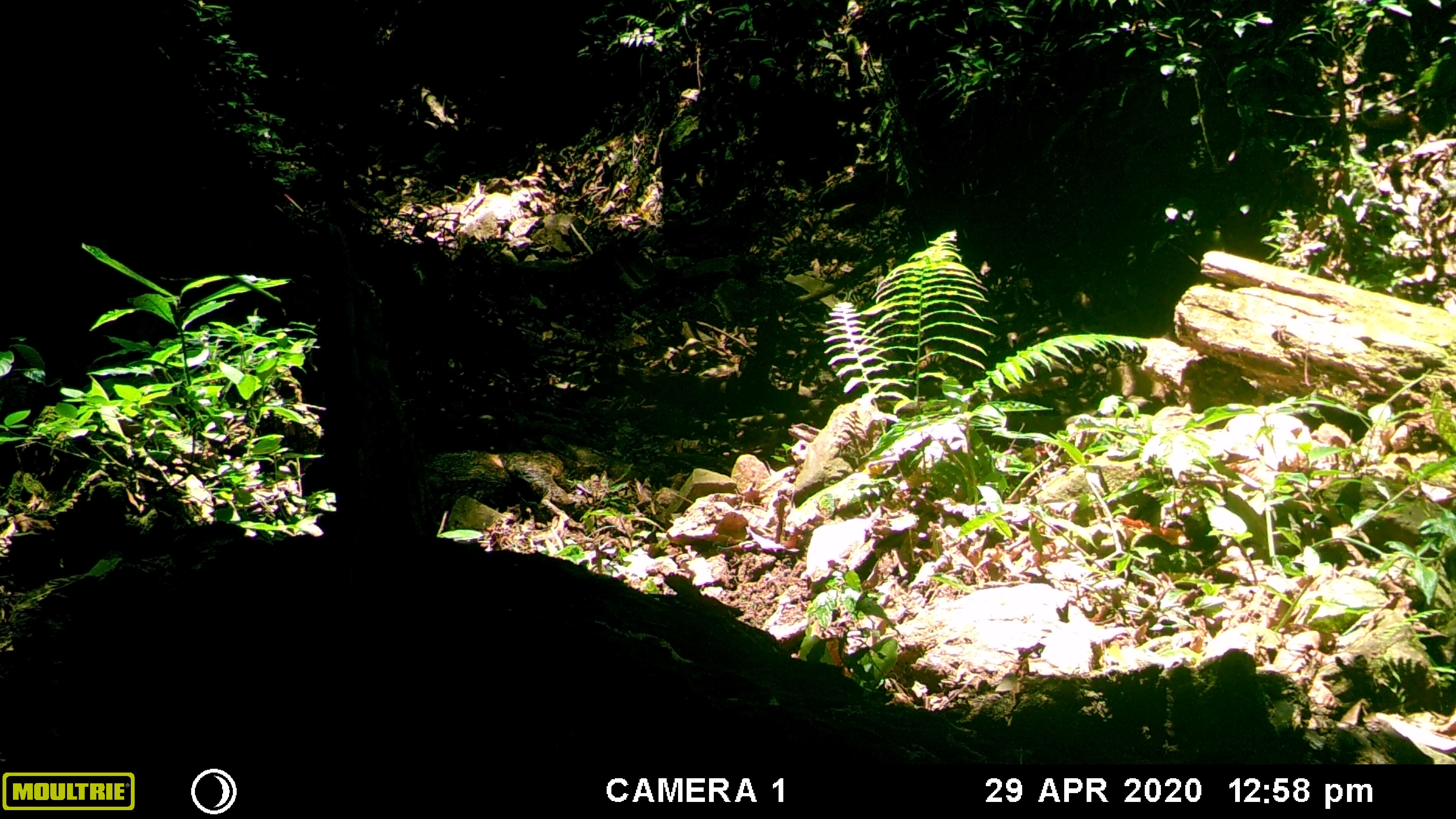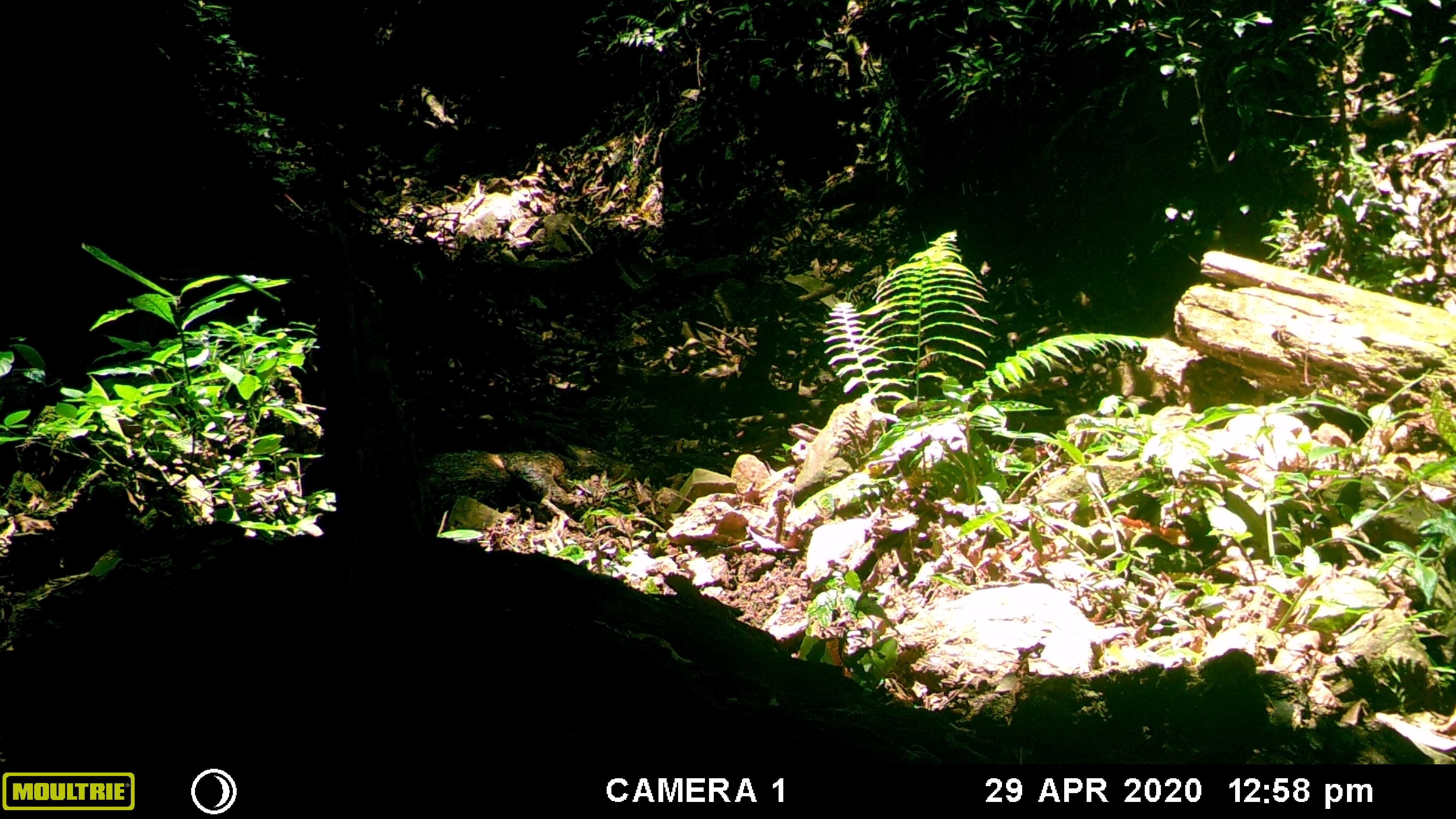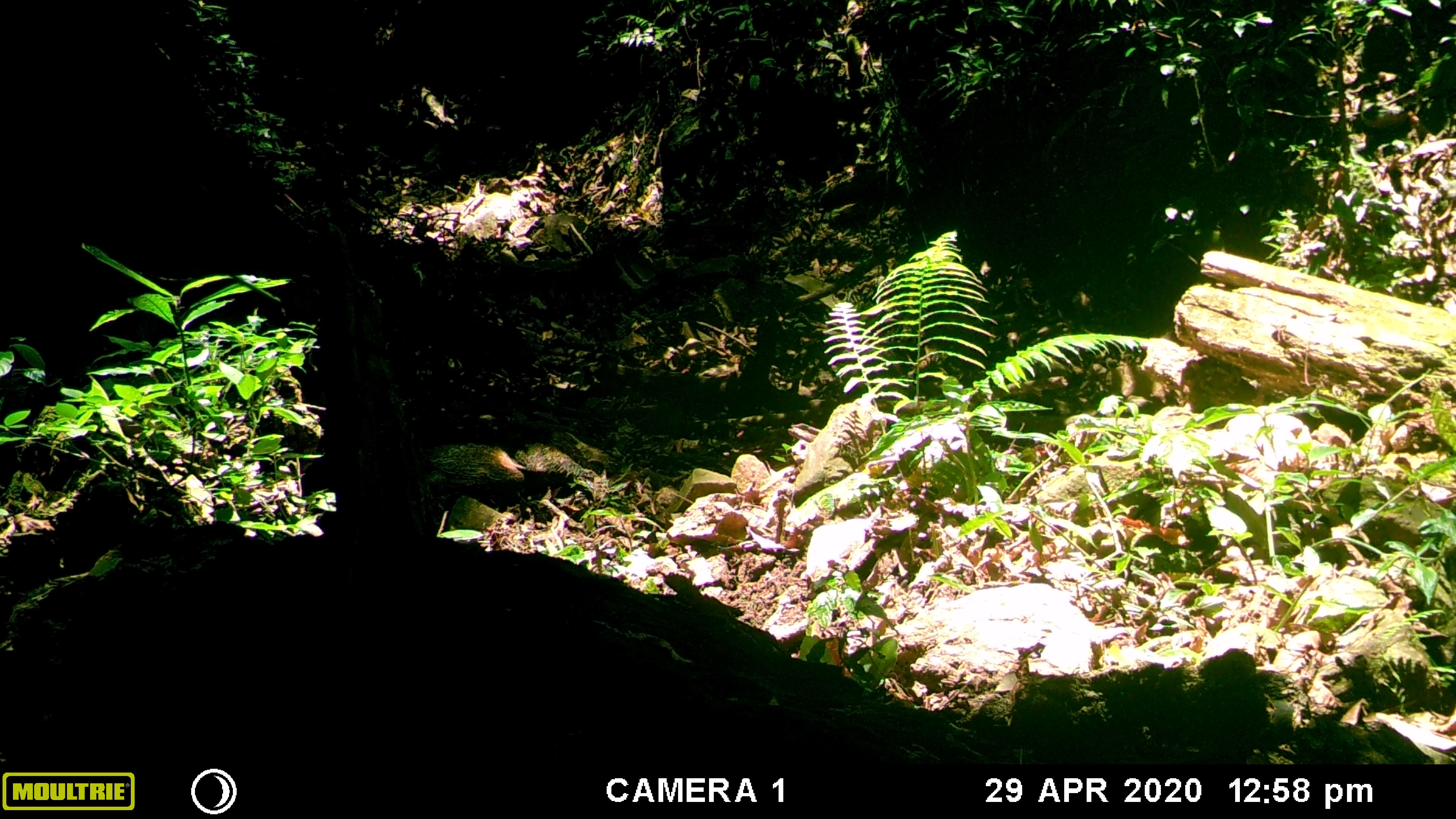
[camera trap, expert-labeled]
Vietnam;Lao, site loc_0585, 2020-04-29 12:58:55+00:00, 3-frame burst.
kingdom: Animalia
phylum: Chordata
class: Mammalia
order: Artiodactyla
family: Suidae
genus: Sus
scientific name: Sus scrofa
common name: eurasian wild pig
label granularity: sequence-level